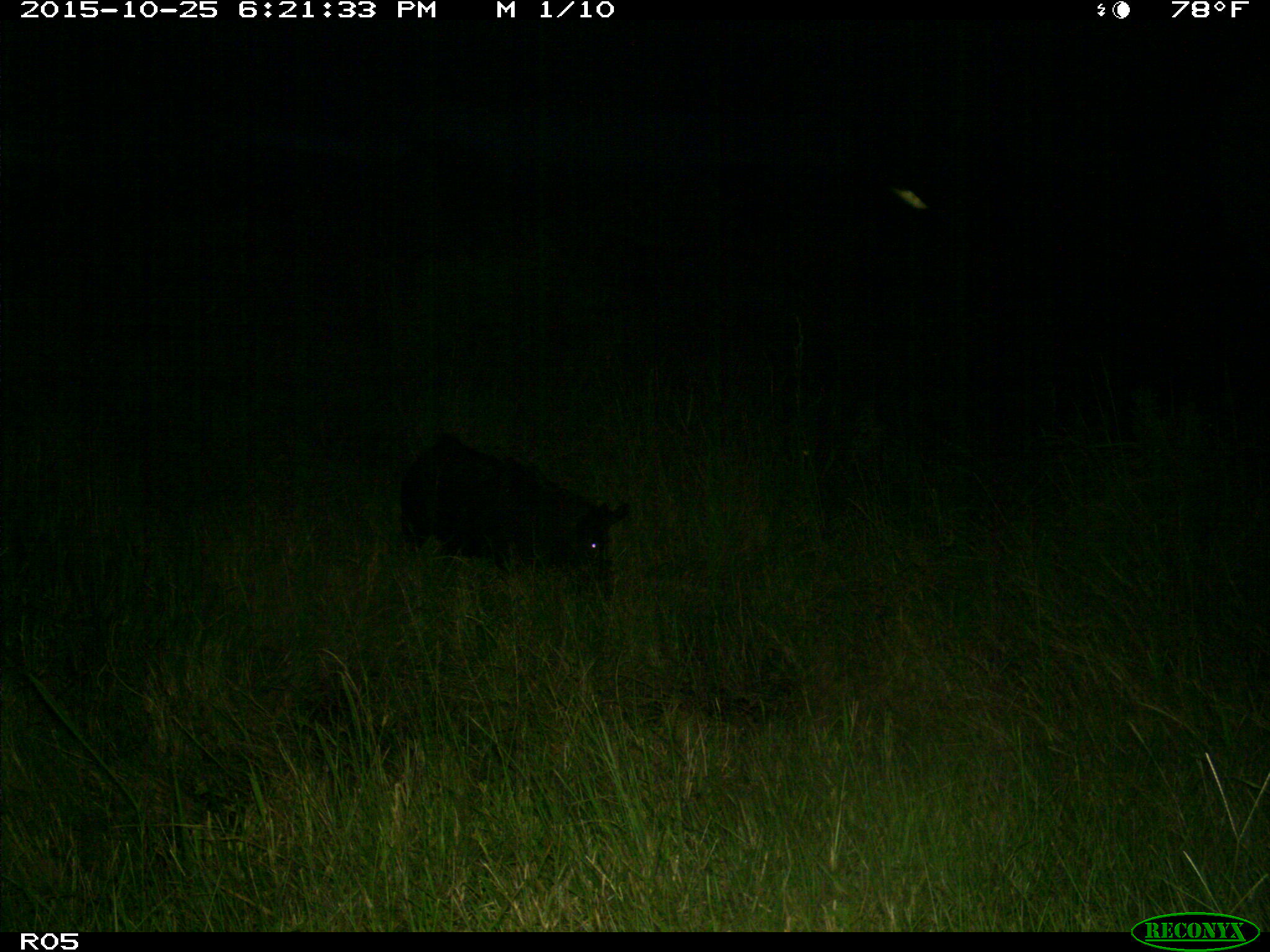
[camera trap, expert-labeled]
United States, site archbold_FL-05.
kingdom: Animalia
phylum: Chordata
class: Mammalia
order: Artiodactyla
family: Suidae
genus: Sus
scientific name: Sus scrofa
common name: wild boar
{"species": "Sus scrofa (wild boar)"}